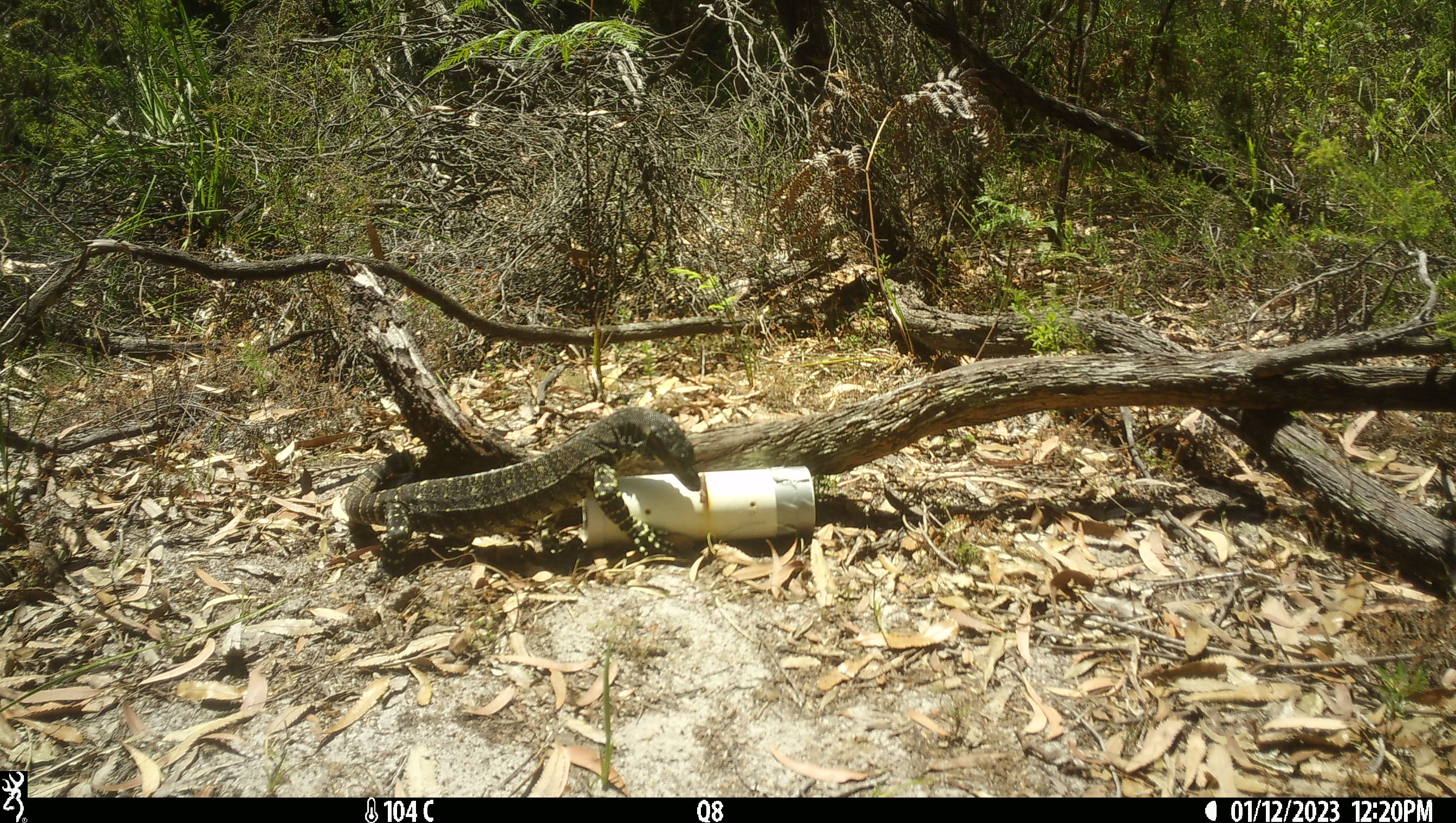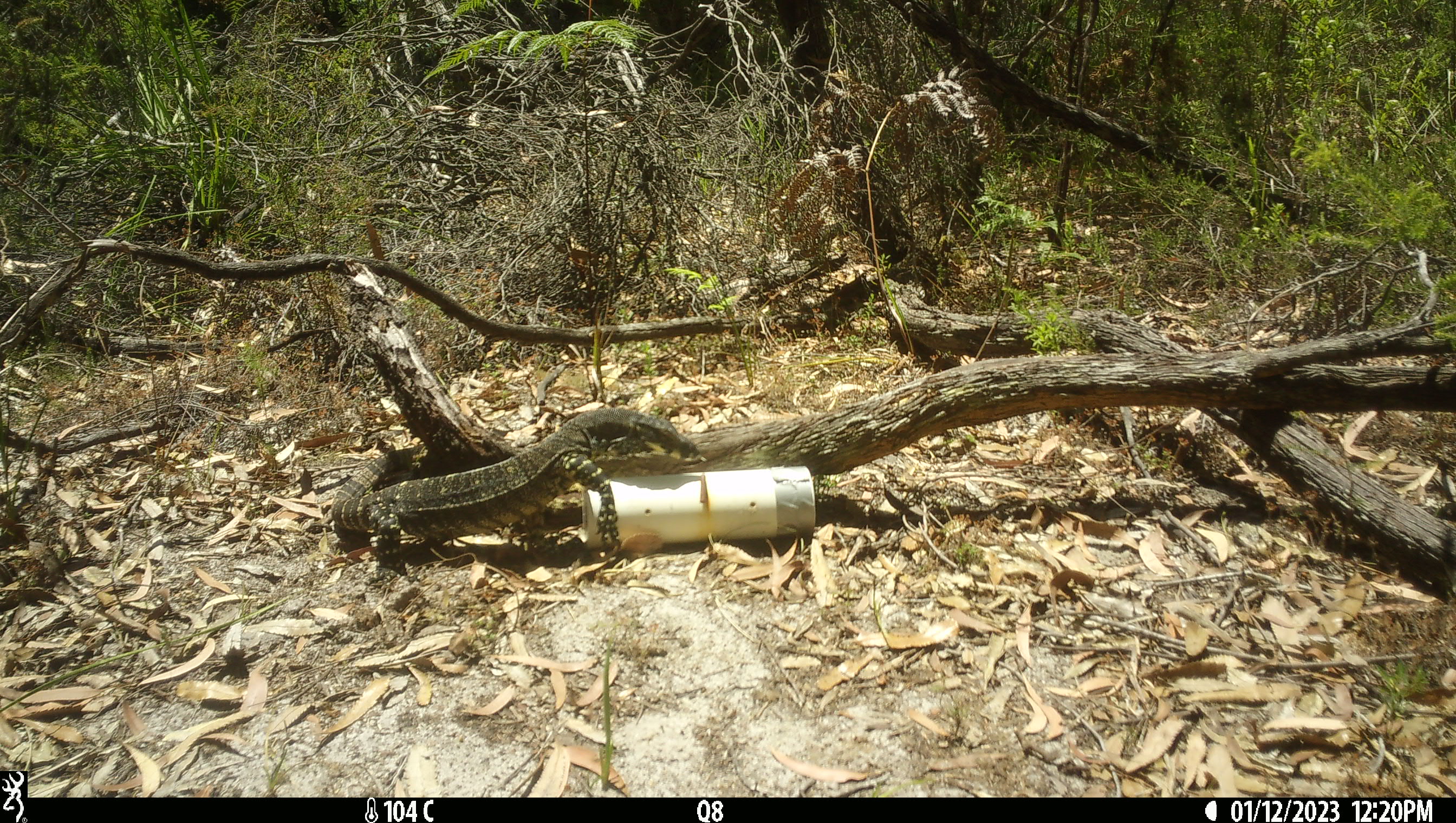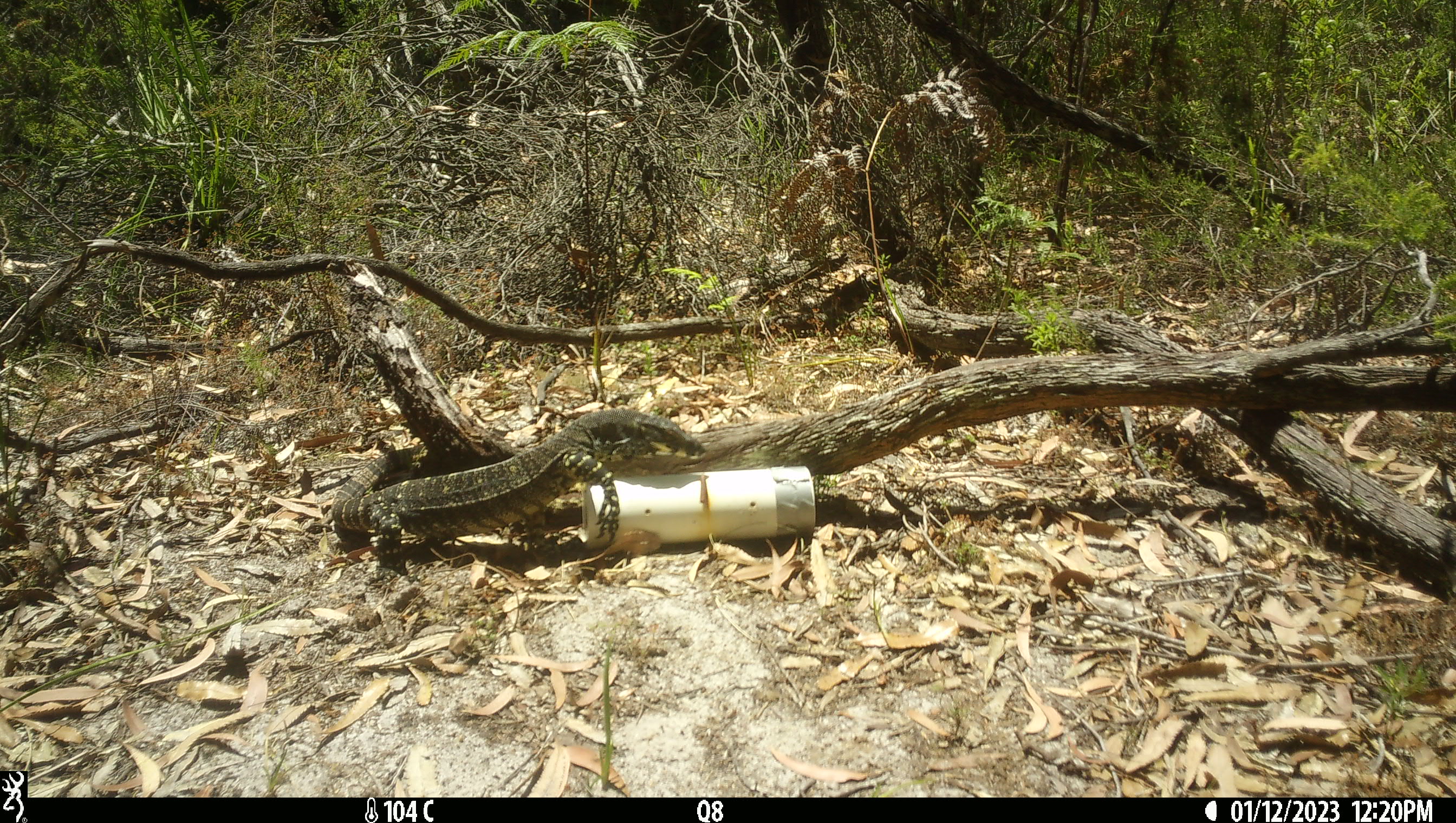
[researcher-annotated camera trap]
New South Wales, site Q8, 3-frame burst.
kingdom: Animalia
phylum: Chordata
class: Reptilia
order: Squamata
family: Varanidae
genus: Varanus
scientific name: Varanus varius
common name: lace monitor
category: goanna